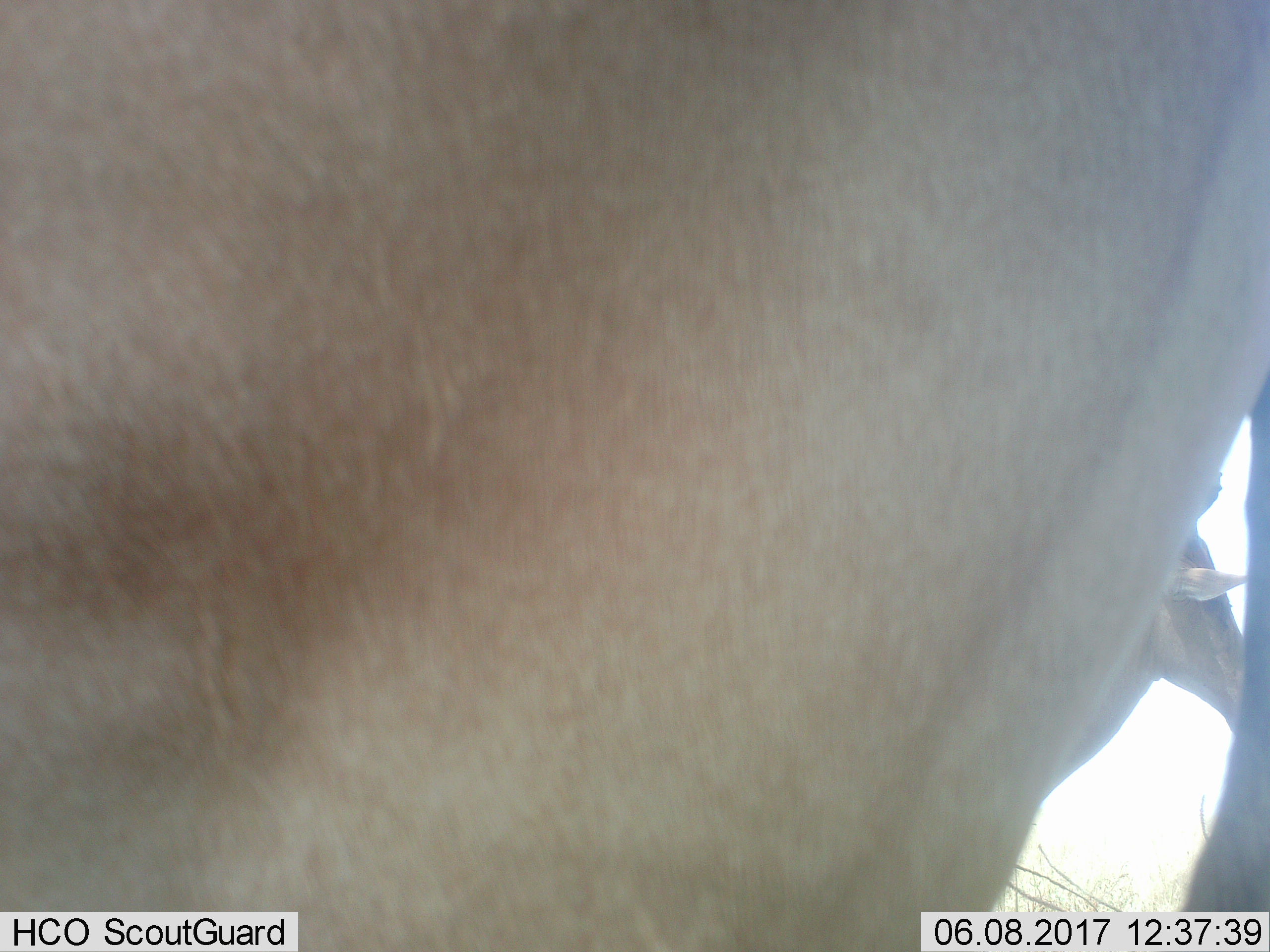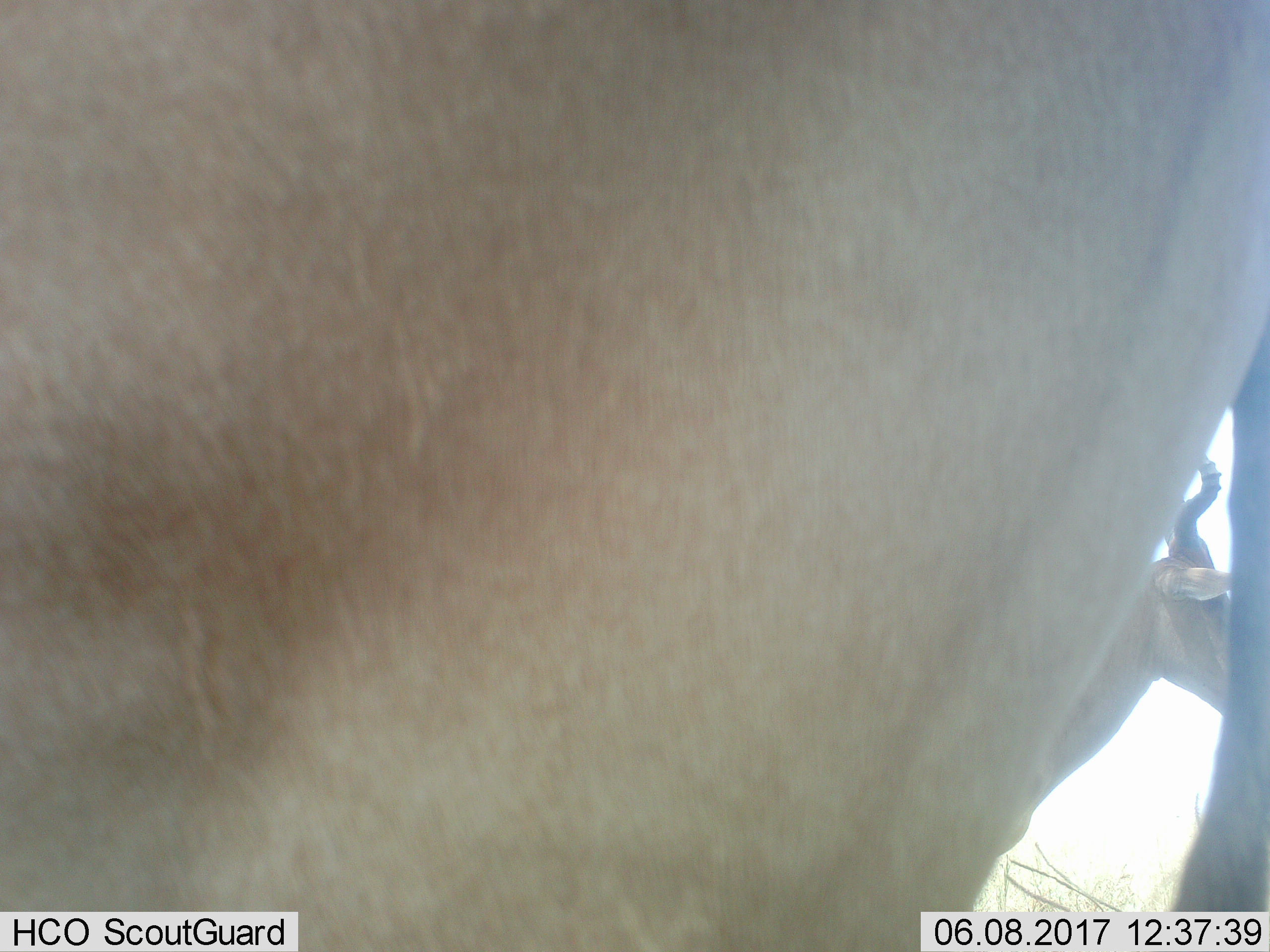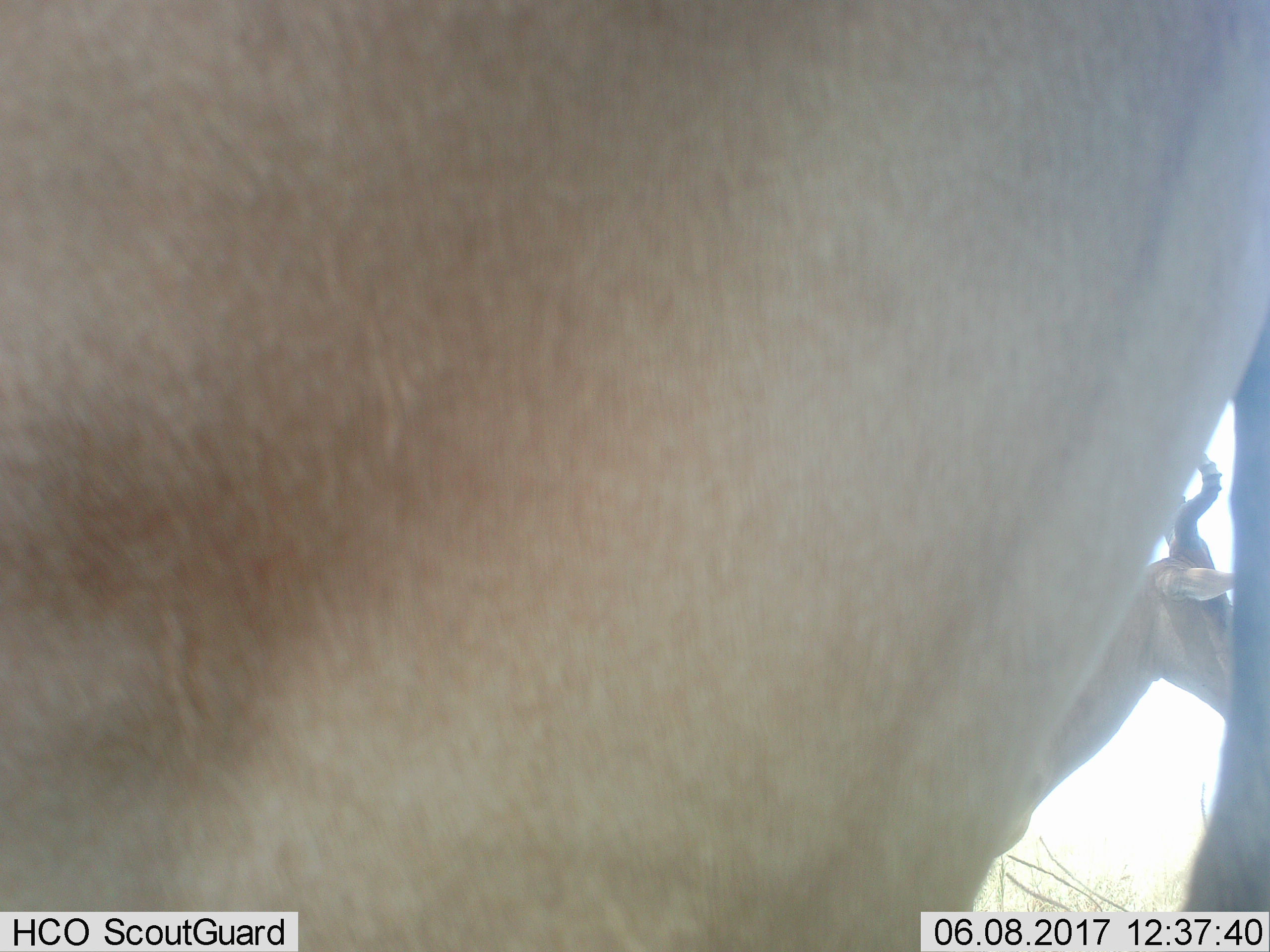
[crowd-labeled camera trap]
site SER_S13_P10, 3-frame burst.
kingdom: Animalia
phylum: Chordata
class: Mammalia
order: Artiodactyla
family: Bovidae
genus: Alcelaphus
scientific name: Alcelaphus buselaphus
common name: hartebeest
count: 2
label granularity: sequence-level